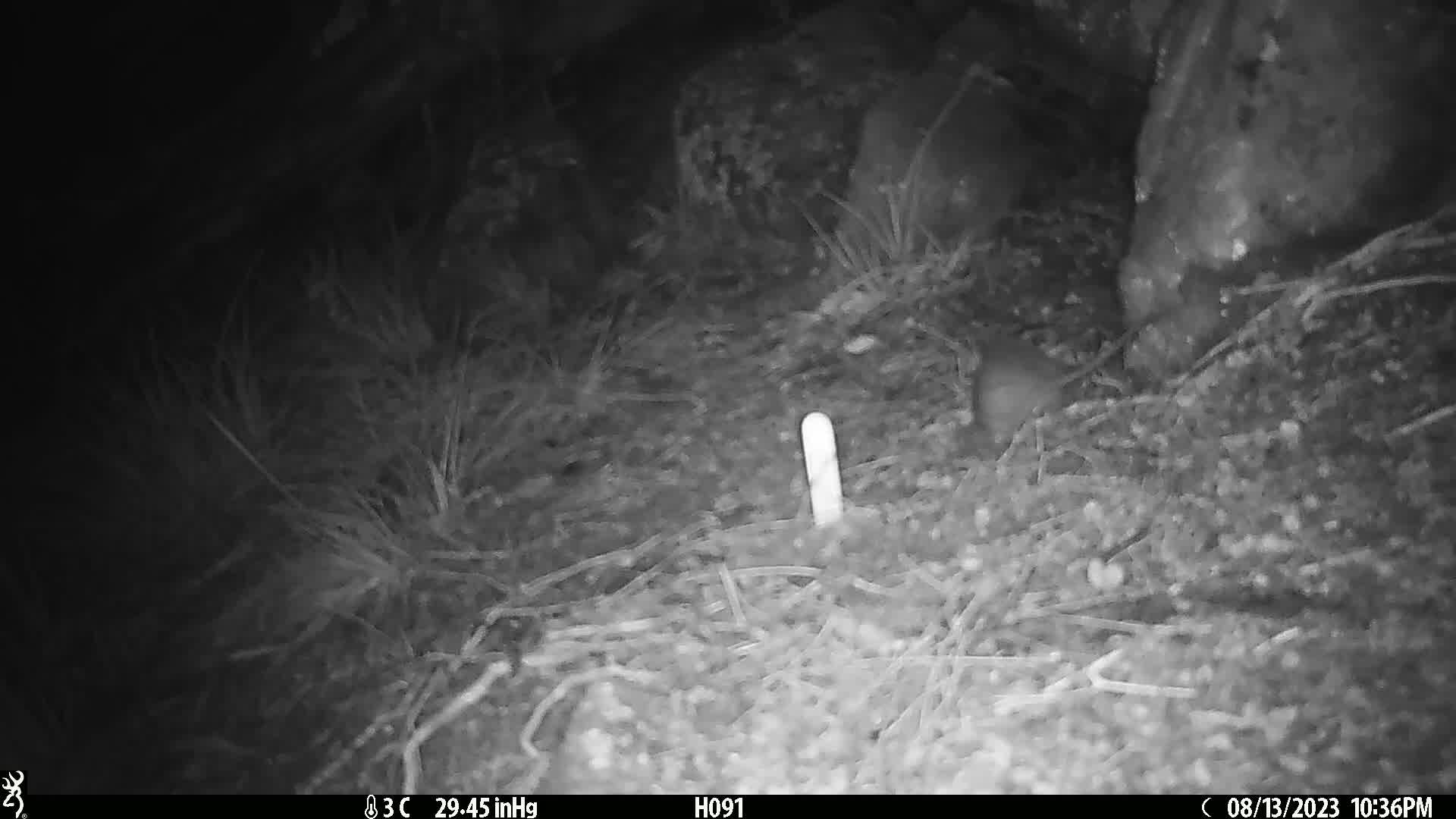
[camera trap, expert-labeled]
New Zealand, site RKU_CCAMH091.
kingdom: Animalia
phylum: Chordata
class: Mammalia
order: Rodentia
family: Muridae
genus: Rattus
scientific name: Rattus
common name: rat